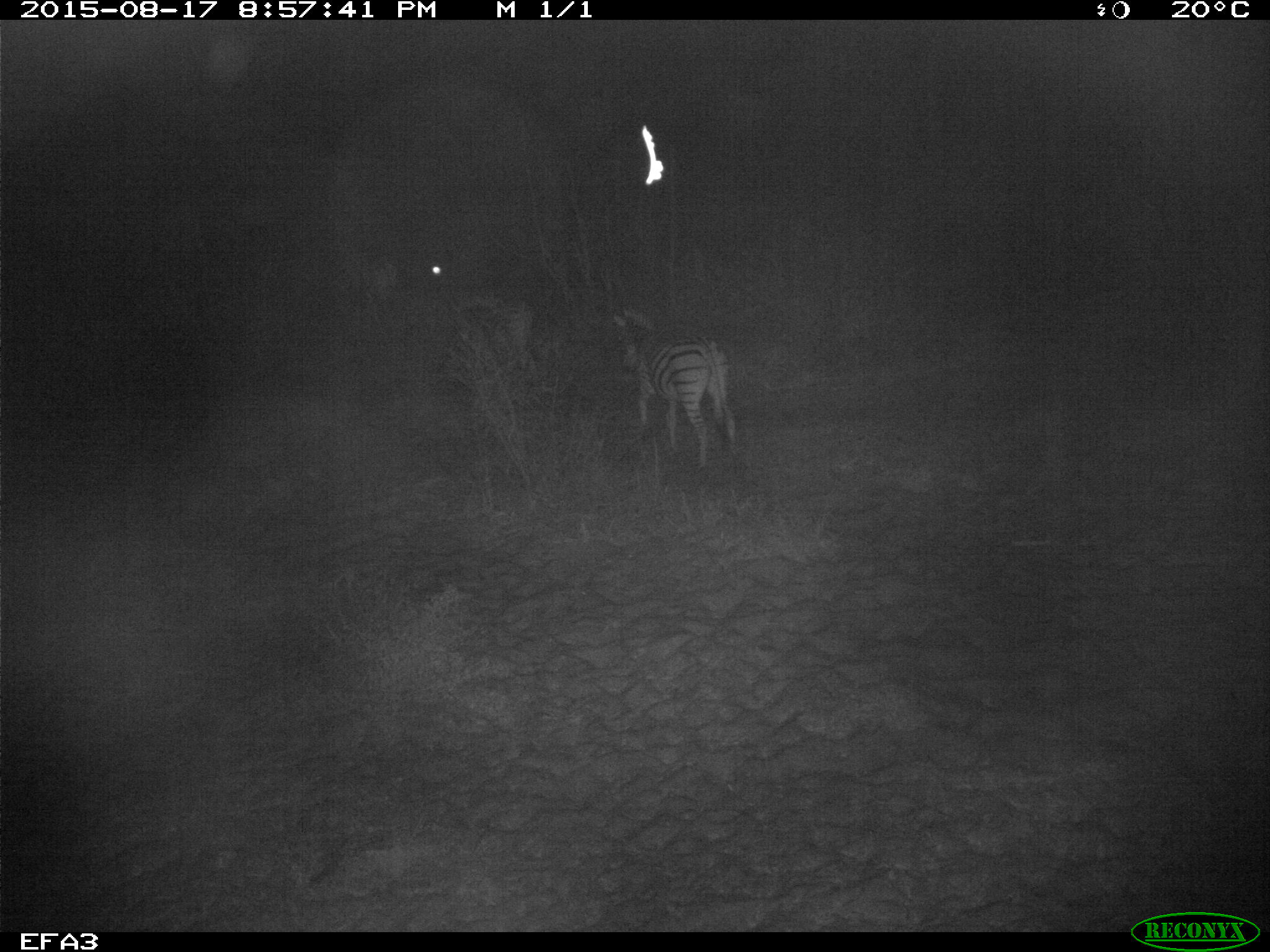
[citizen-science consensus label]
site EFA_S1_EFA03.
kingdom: Animalia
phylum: Chordata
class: Mammalia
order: Perissodactyla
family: Equidae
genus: Equus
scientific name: Equus quagga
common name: plains zebra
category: zebraplains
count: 2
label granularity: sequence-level